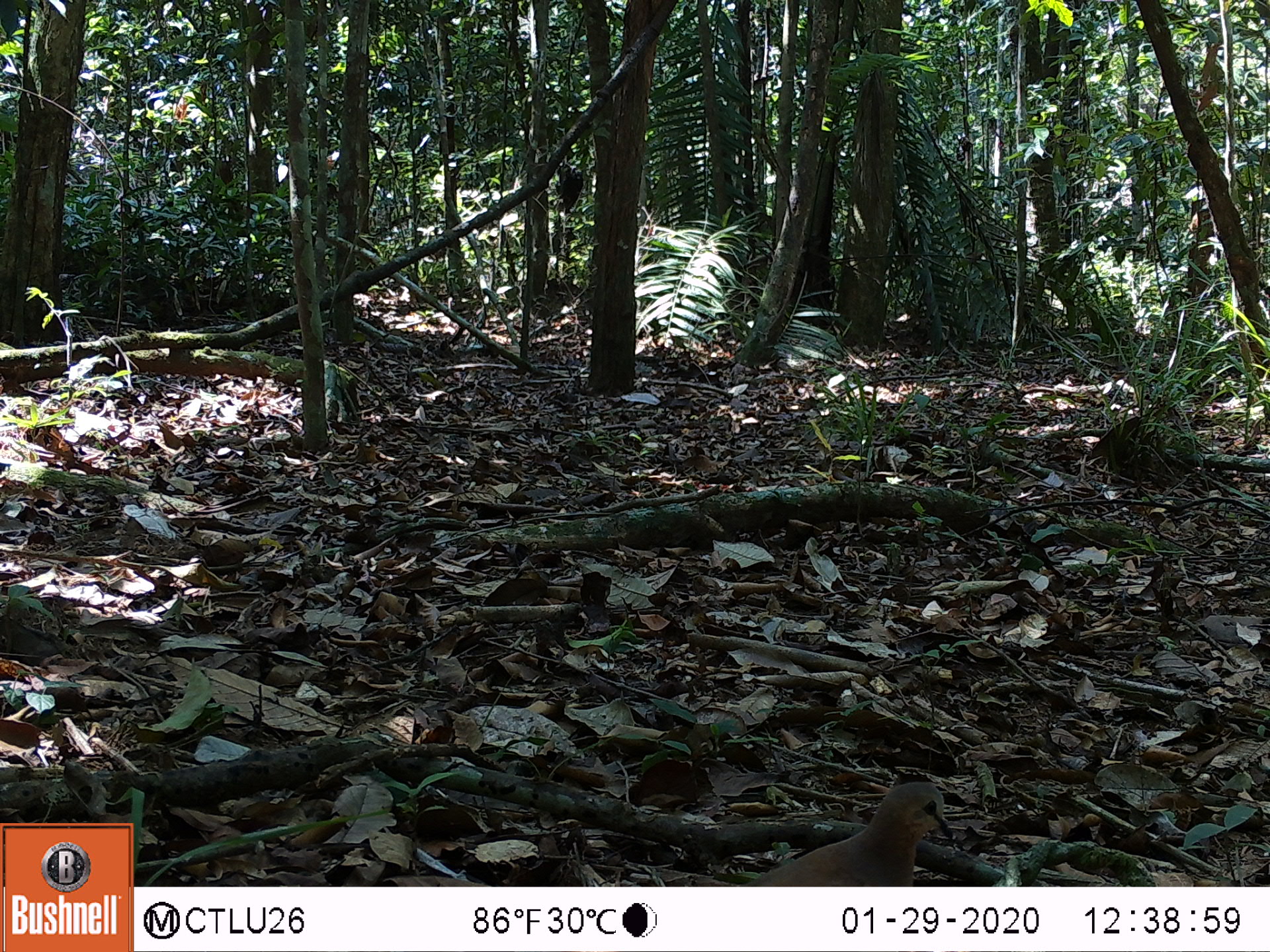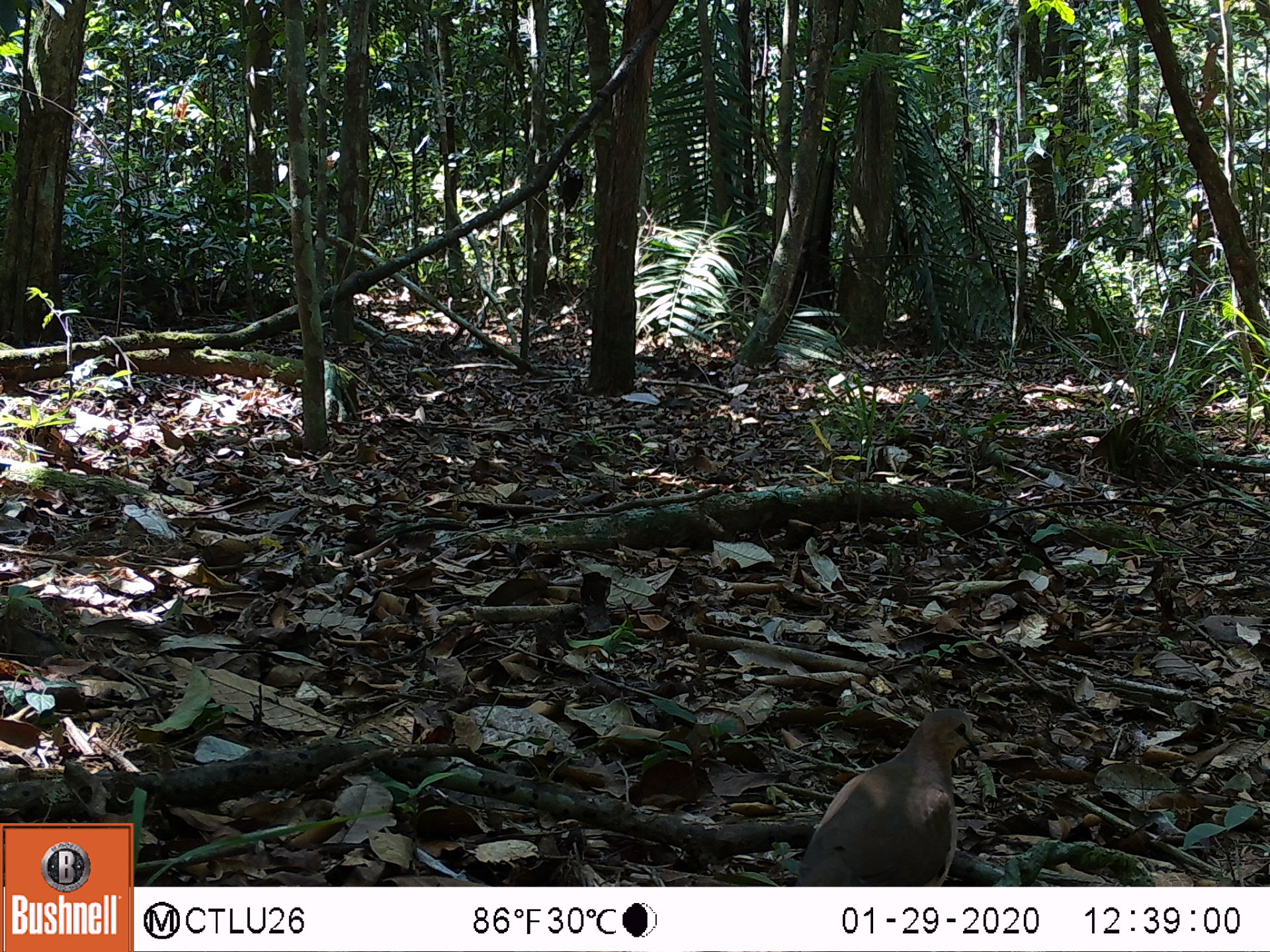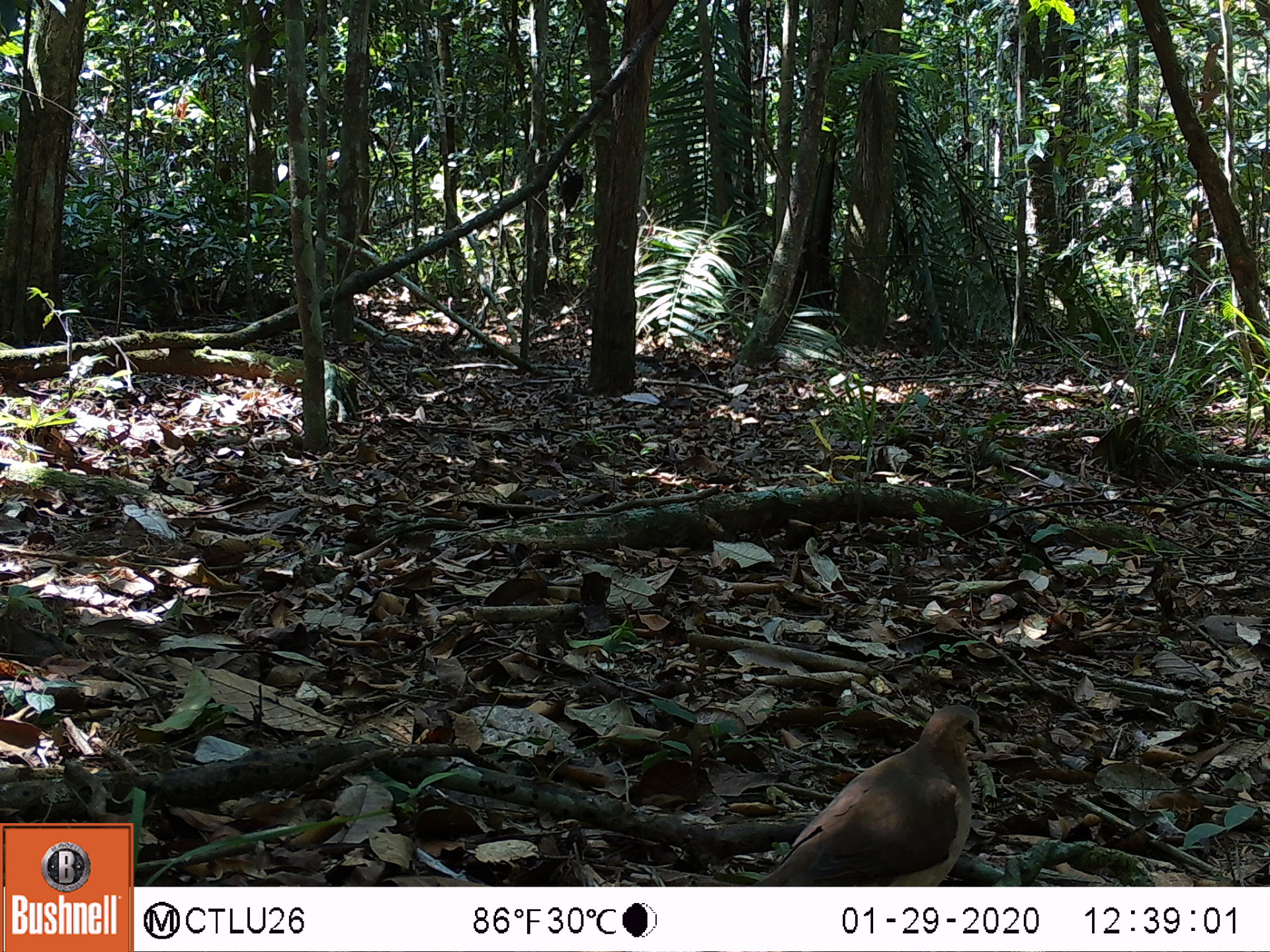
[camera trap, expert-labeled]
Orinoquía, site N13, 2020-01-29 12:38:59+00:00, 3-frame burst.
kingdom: Animalia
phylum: Chordata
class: Aves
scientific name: Aves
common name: bird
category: unknown bird